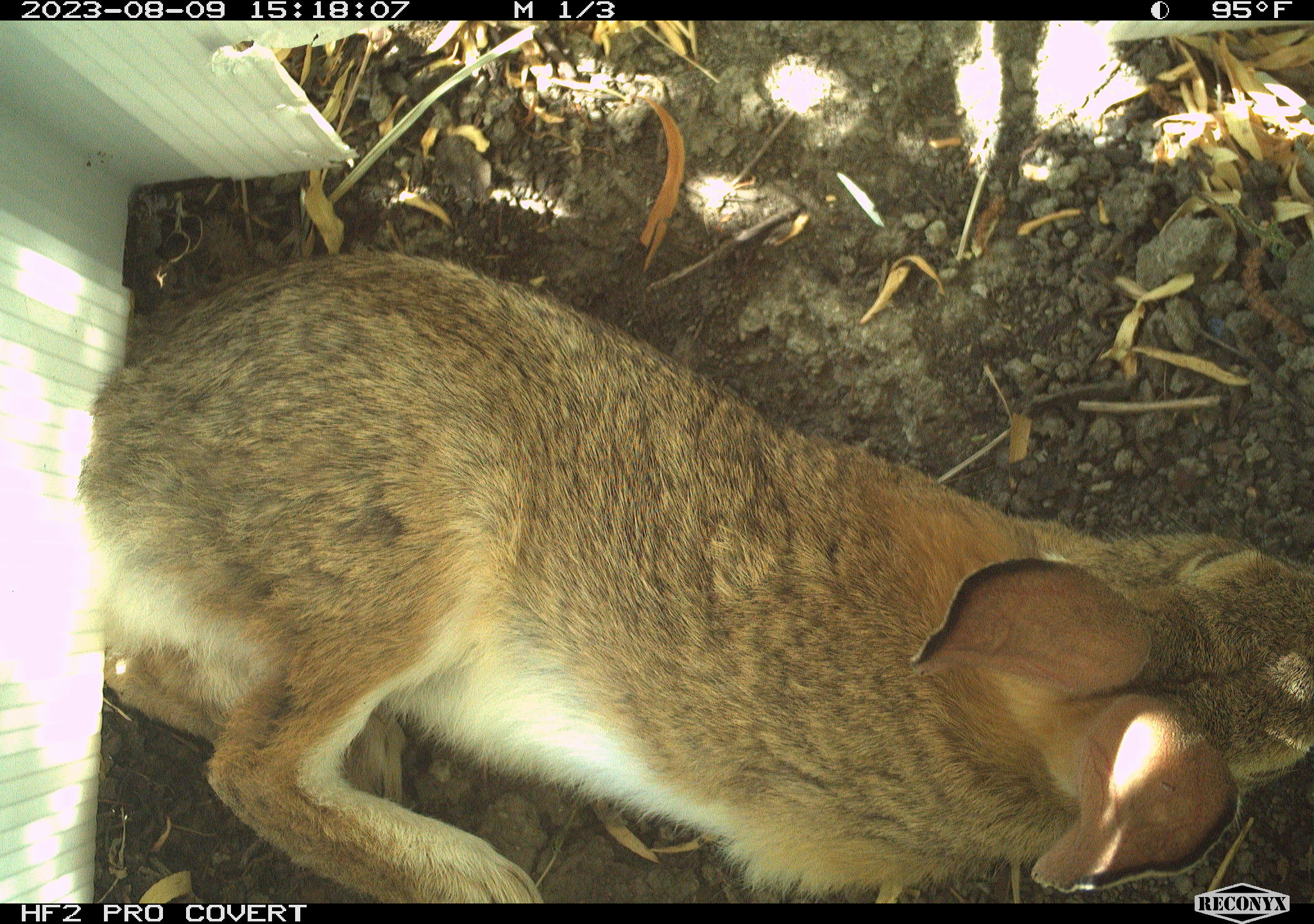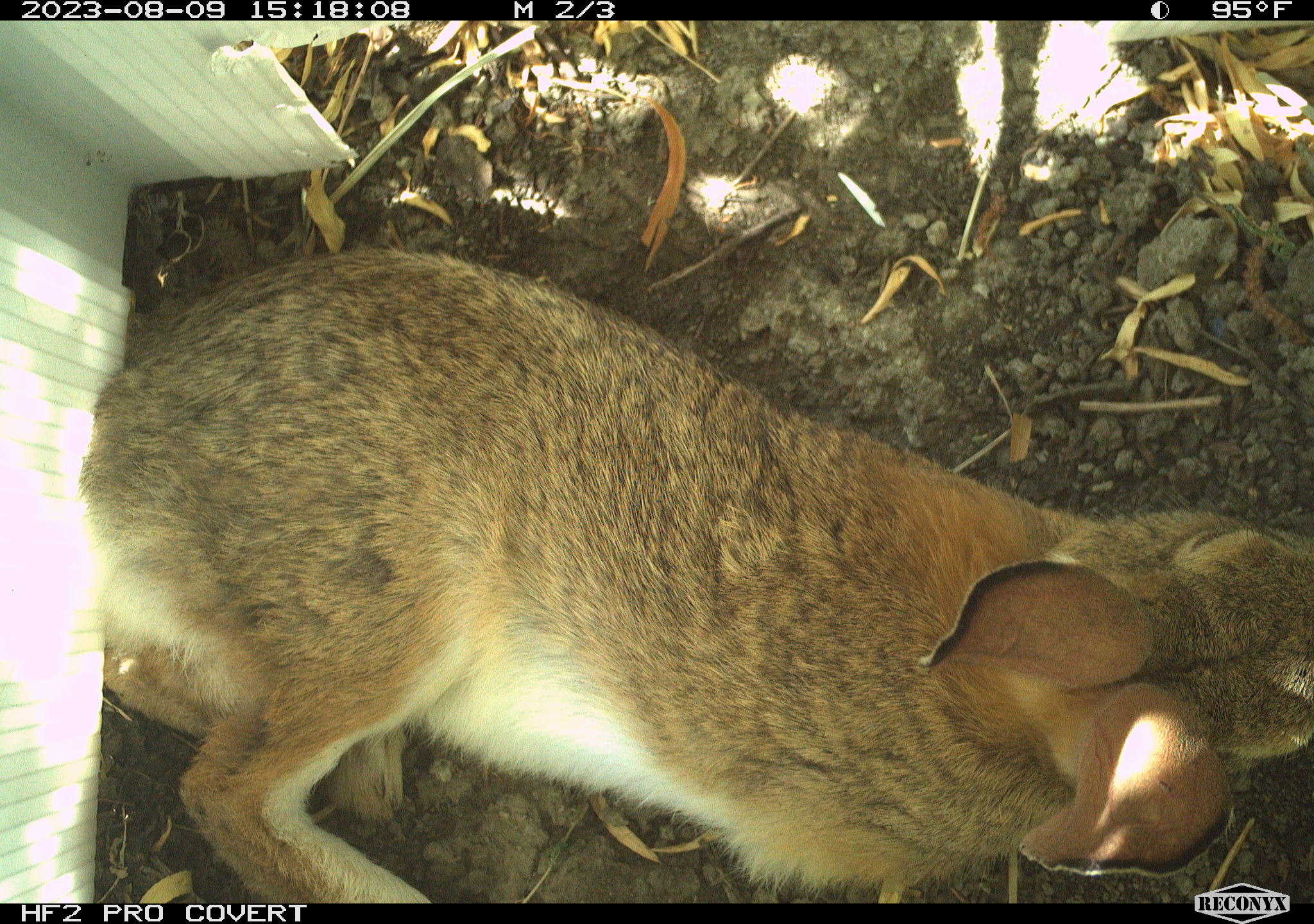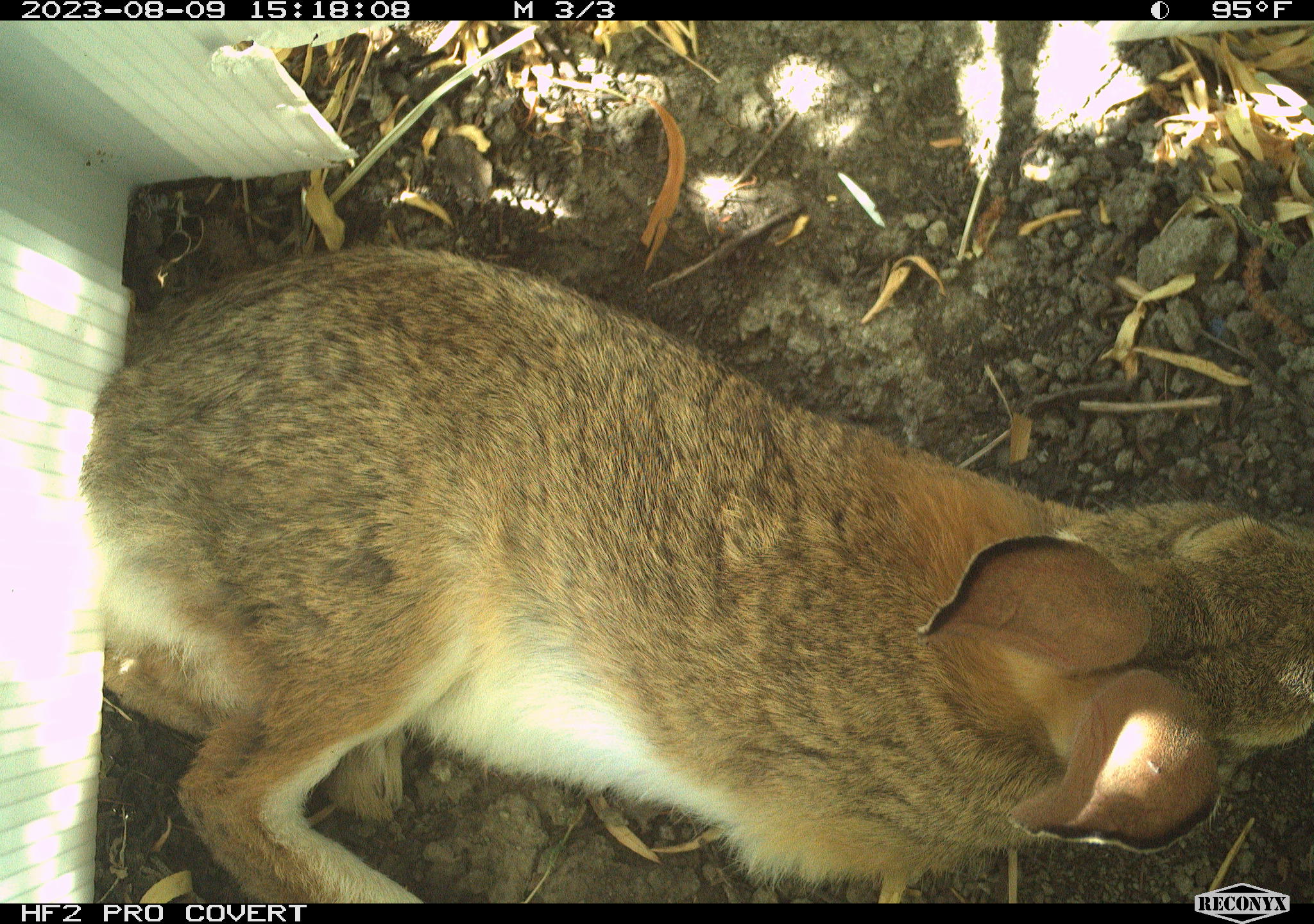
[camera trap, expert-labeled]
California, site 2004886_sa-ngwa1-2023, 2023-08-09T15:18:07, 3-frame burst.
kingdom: Animalia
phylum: Chordata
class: Mammalia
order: Lagomorpha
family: Leporidae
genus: Sylvilagus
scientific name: Sylvilagus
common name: cottontail rabbits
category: sylvilagus species